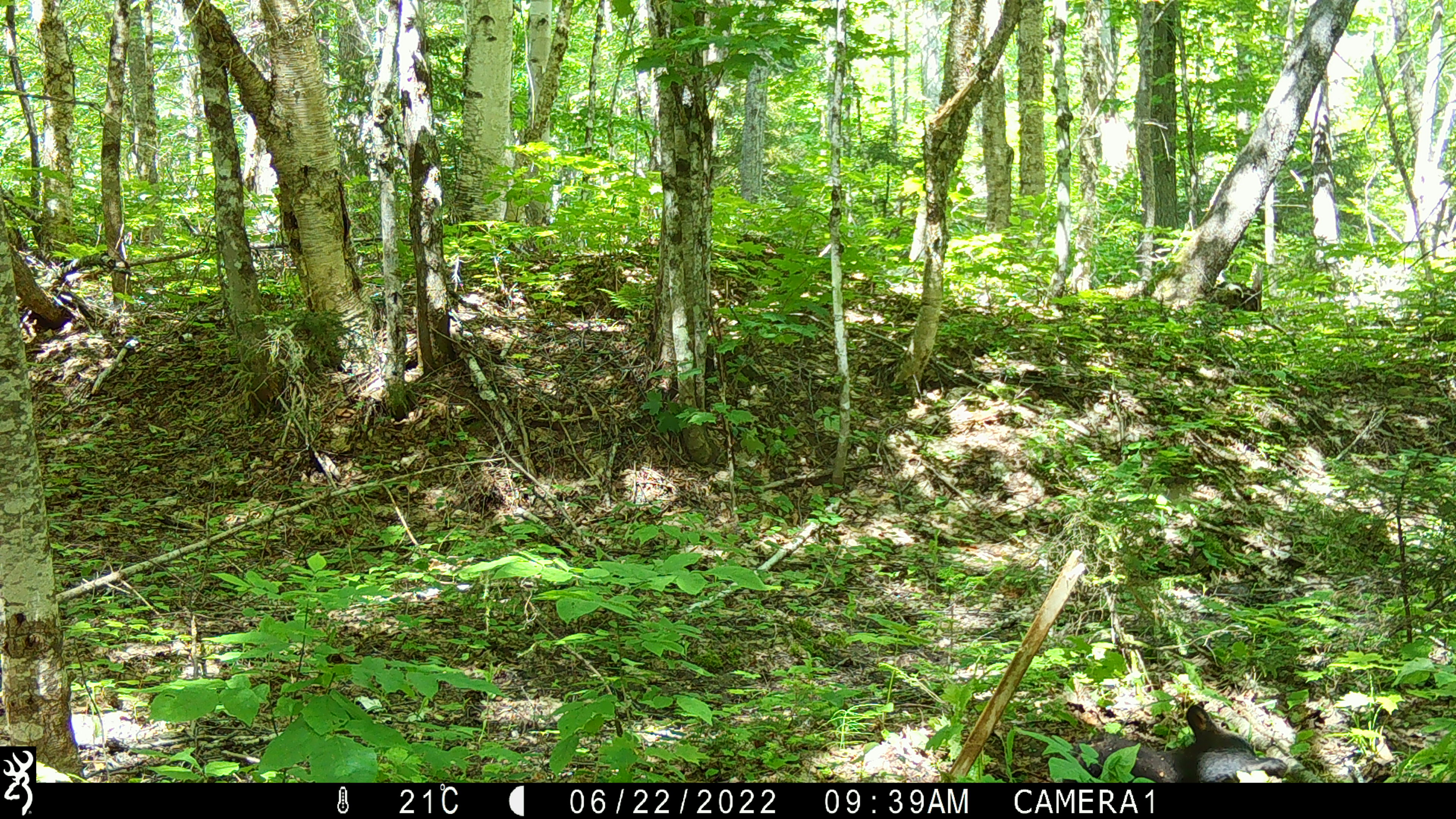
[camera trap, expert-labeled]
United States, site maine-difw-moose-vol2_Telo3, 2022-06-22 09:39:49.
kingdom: Animalia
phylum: Chordata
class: Mammalia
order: Carnivora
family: Ursidae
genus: Ursus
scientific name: Ursus americanus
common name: black bear